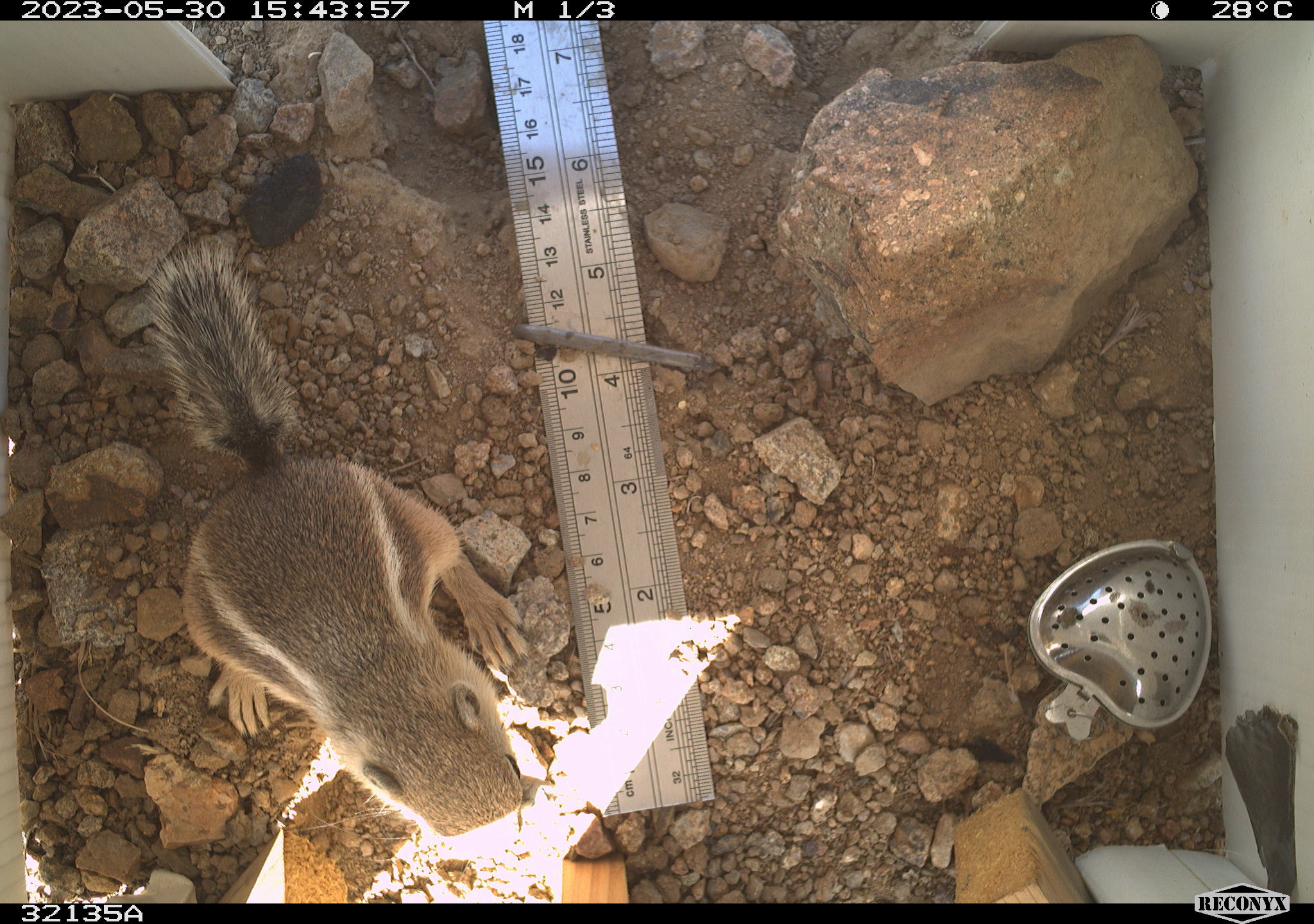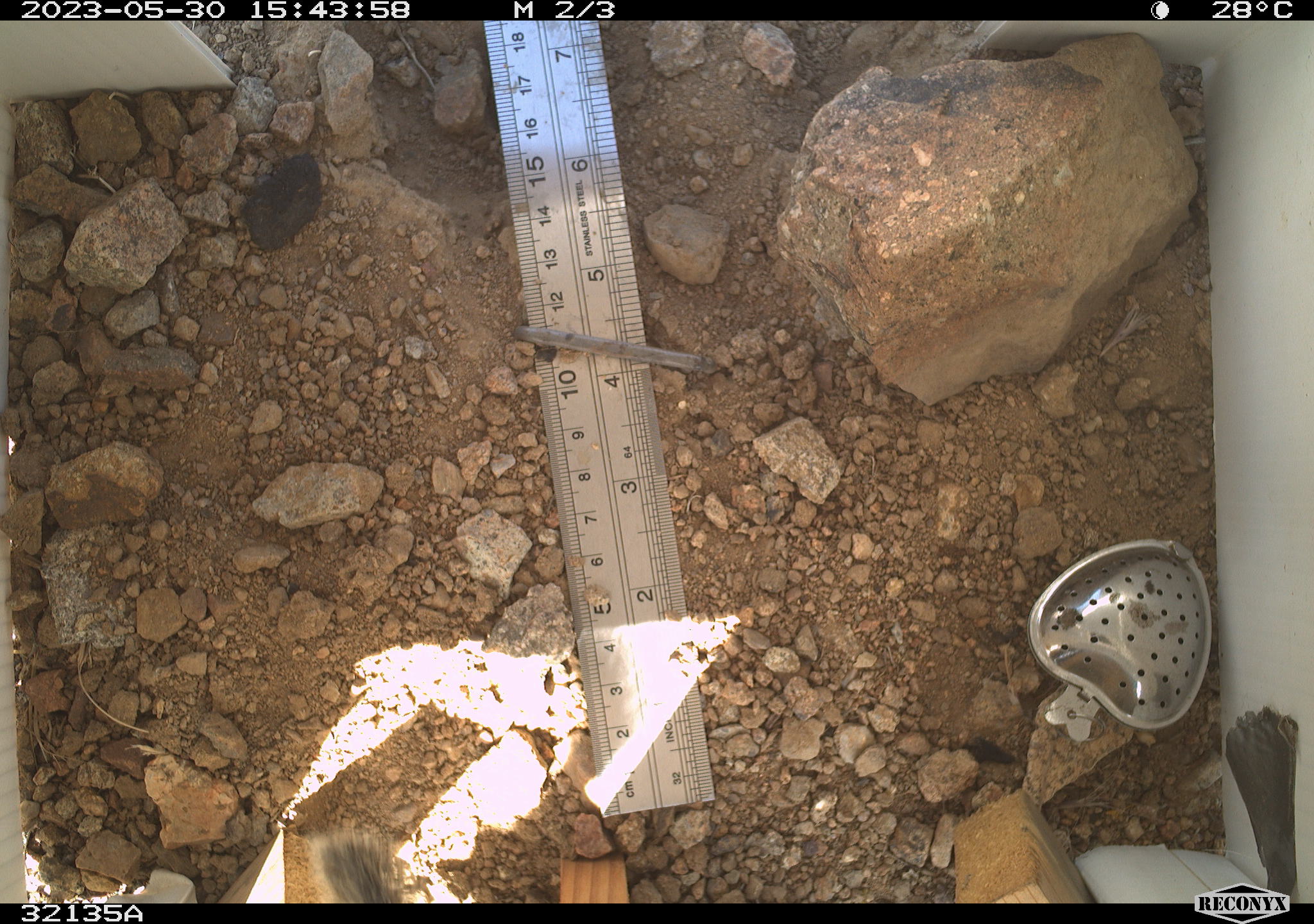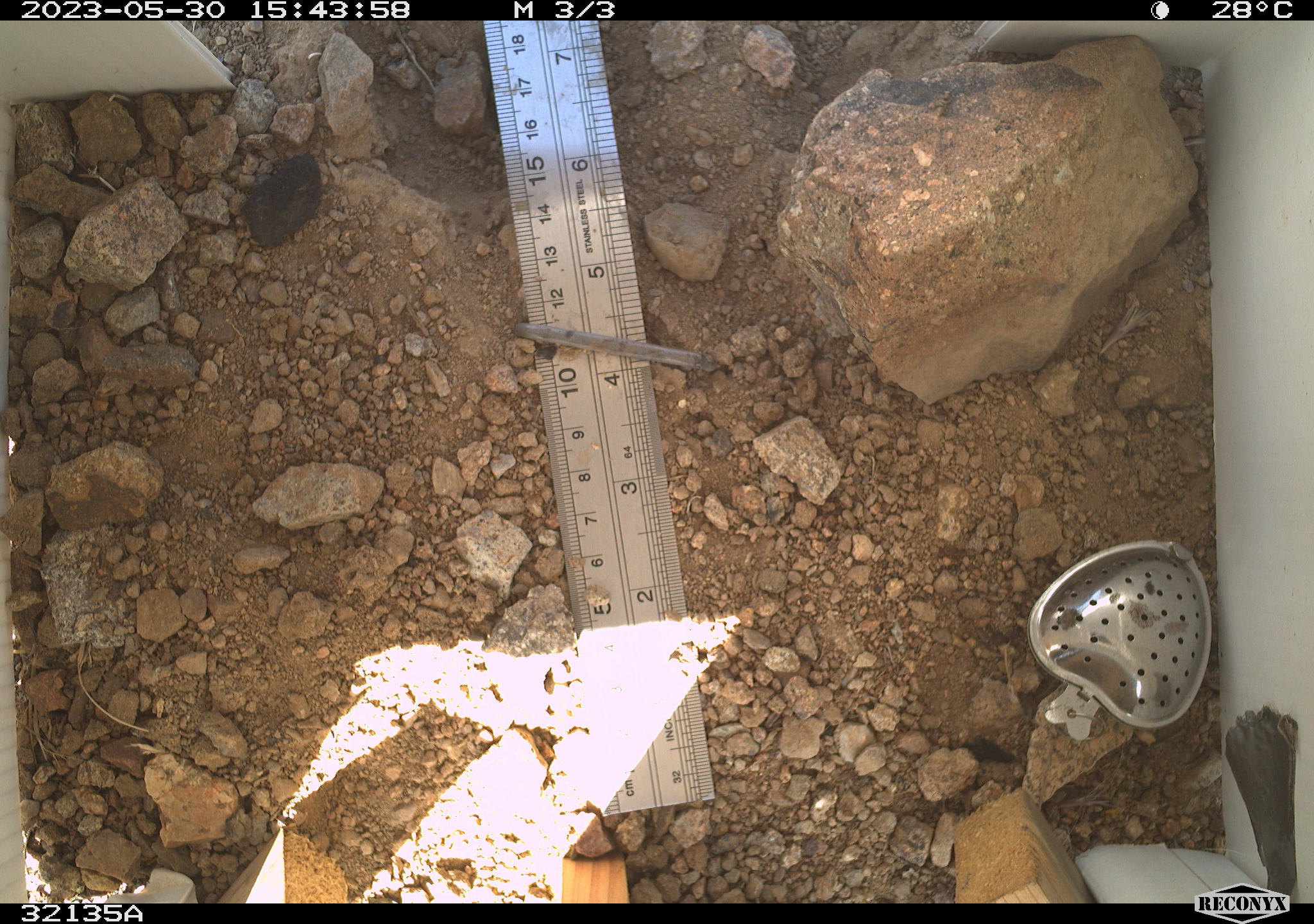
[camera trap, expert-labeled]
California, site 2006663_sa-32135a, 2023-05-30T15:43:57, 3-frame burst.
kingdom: Animalia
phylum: Chordata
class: Mammalia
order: Rodentia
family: Sciuridae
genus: Ammospermophilus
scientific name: Ammospermophilus leucurus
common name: white-tailed antelope squirrel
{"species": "white-tailed antelope squirrel (Ammospermophilus leucurus)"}